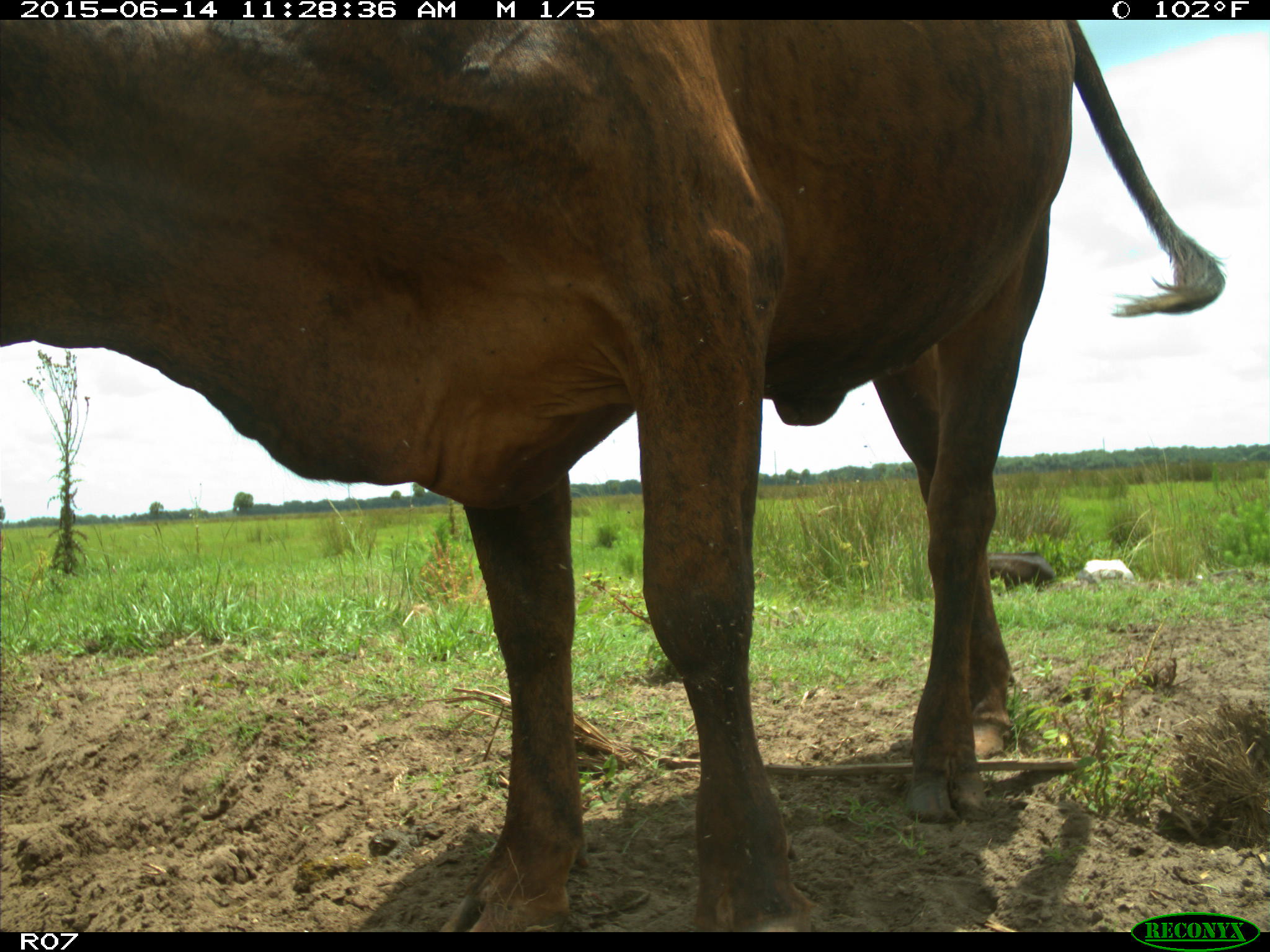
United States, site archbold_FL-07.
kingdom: Animalia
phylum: Chordata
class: Mammalia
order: Artiodactyla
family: Bovidae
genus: Bos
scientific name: Bos taurus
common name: domestic cow